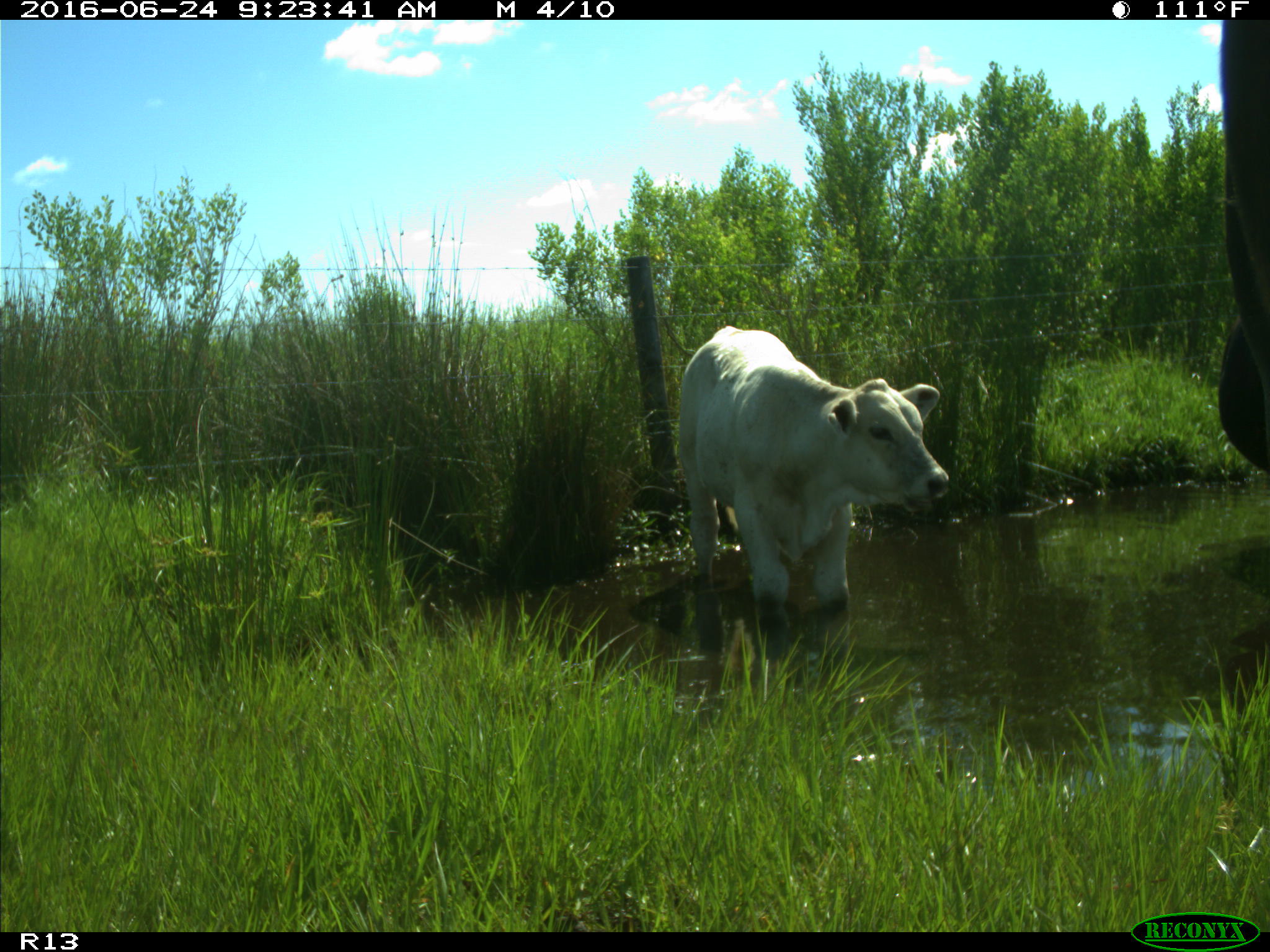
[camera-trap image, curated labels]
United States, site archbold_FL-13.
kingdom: Animalia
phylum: Chordata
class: Mammalia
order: Artiodactyla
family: Bovidae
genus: Bos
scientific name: Bos taurus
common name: domestic cow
Bos taurus (domestic cow).